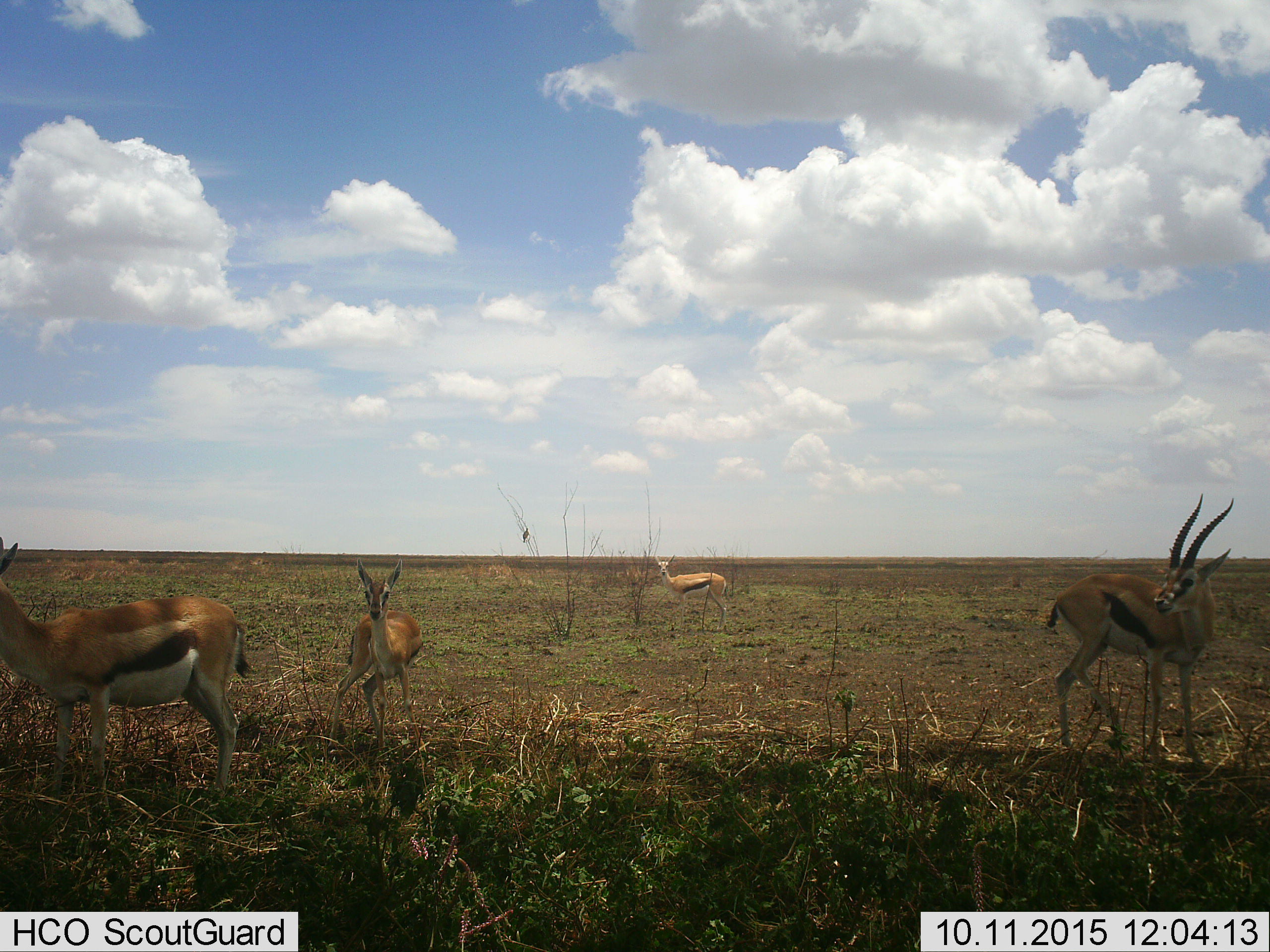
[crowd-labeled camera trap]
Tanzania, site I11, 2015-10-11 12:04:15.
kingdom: Animalia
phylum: Chordata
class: Aves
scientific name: Aves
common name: bird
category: otherbird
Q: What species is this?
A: Otherbird (bird) (Aves).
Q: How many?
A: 1.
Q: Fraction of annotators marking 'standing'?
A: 20%.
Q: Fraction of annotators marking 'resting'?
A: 80%.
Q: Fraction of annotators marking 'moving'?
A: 0%.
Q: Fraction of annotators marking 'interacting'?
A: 0%.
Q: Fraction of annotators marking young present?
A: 0%.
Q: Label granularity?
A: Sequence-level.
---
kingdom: Animalia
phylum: Chordata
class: Mammalia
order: Artiodactyla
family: Bovidae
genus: Eudorcas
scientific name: Eudorcas thomsonii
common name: thomson's gazelle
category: gazellethomsons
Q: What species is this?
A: Gazellethomsons (thomson's gazelle) (Eudorcas thomsonii).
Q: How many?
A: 4.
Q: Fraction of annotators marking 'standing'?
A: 100%.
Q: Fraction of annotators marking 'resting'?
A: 0%.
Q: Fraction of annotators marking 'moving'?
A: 12%.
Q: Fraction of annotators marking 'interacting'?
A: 0%.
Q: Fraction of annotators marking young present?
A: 0%.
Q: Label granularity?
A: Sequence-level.